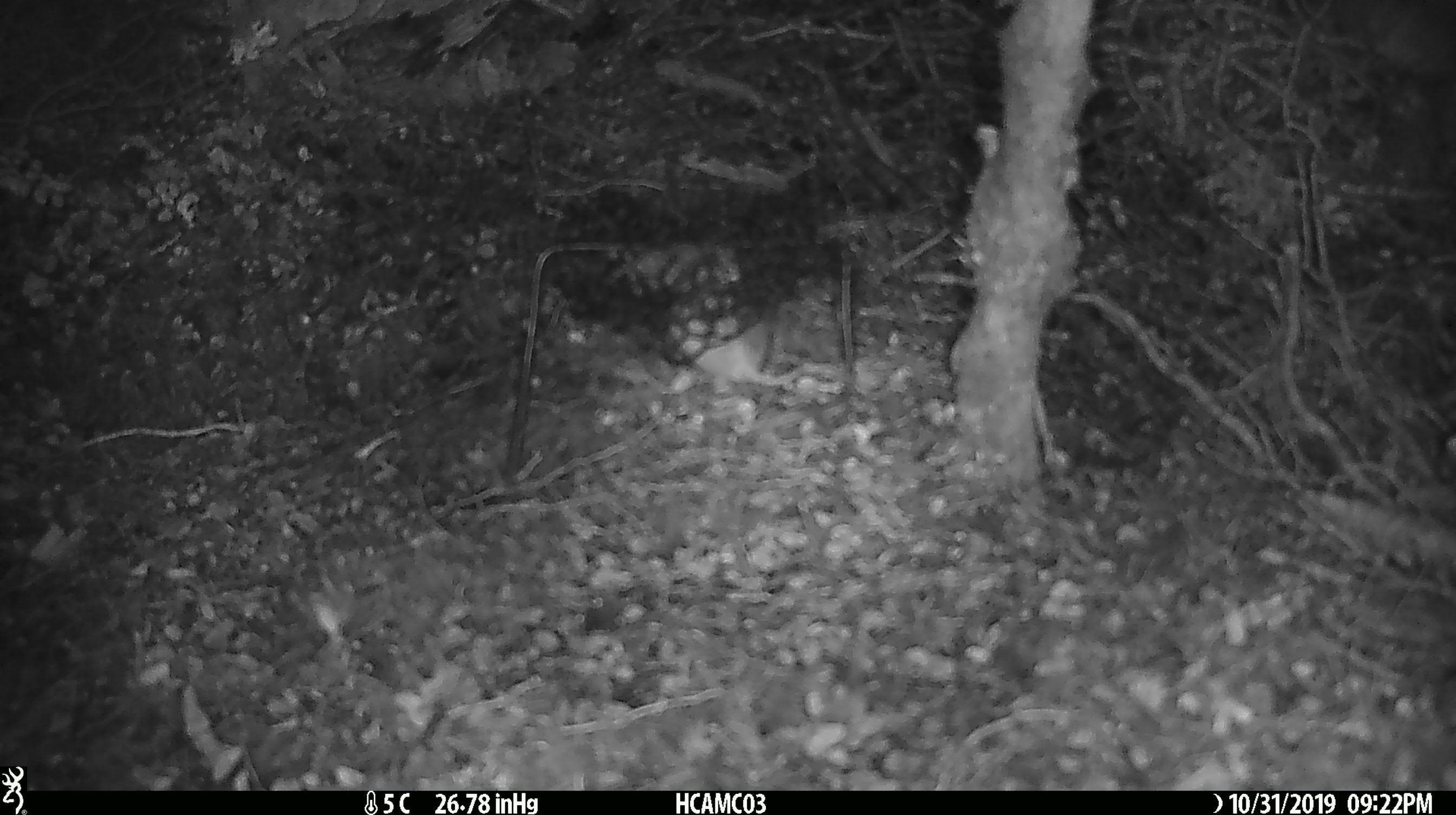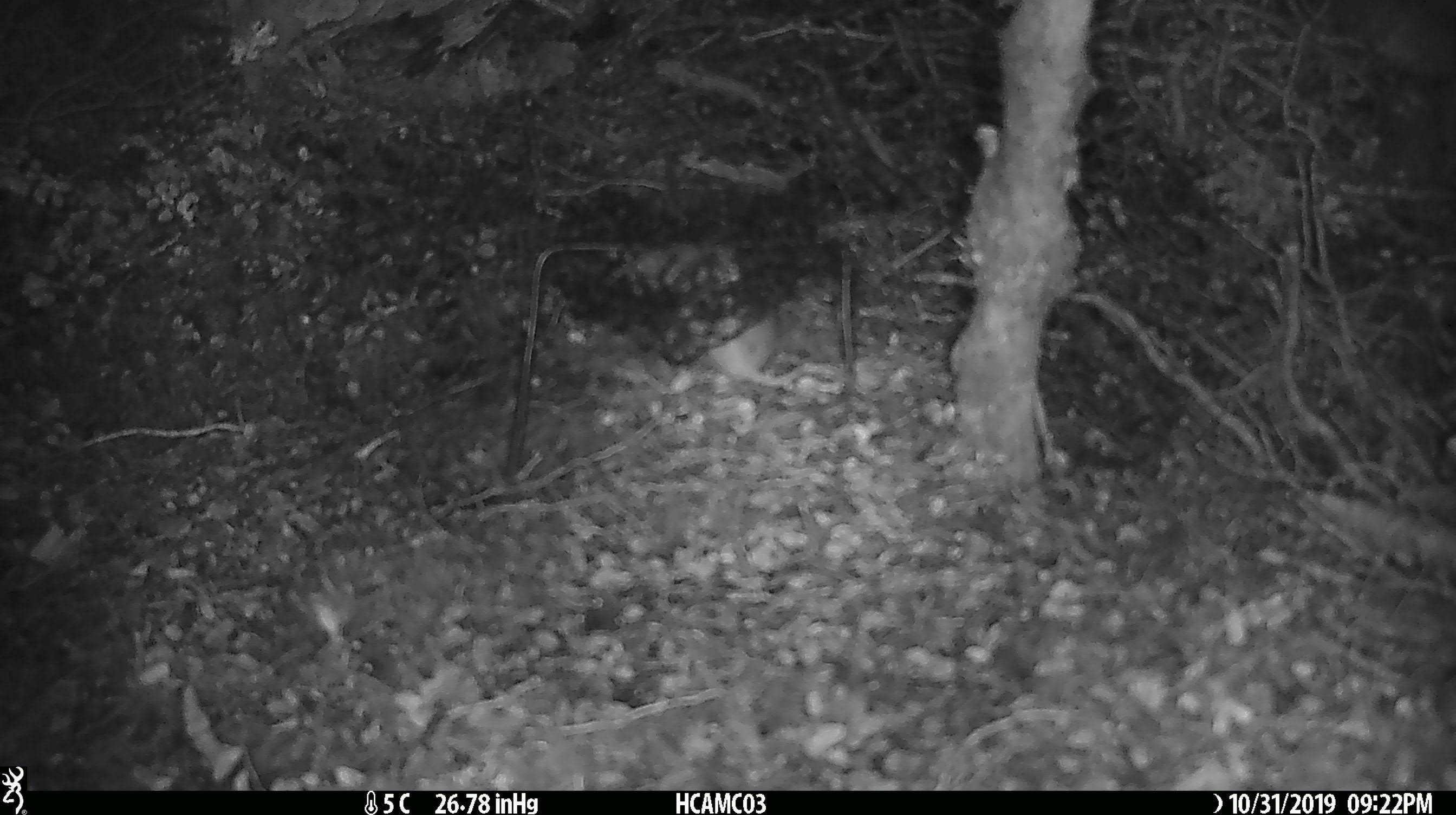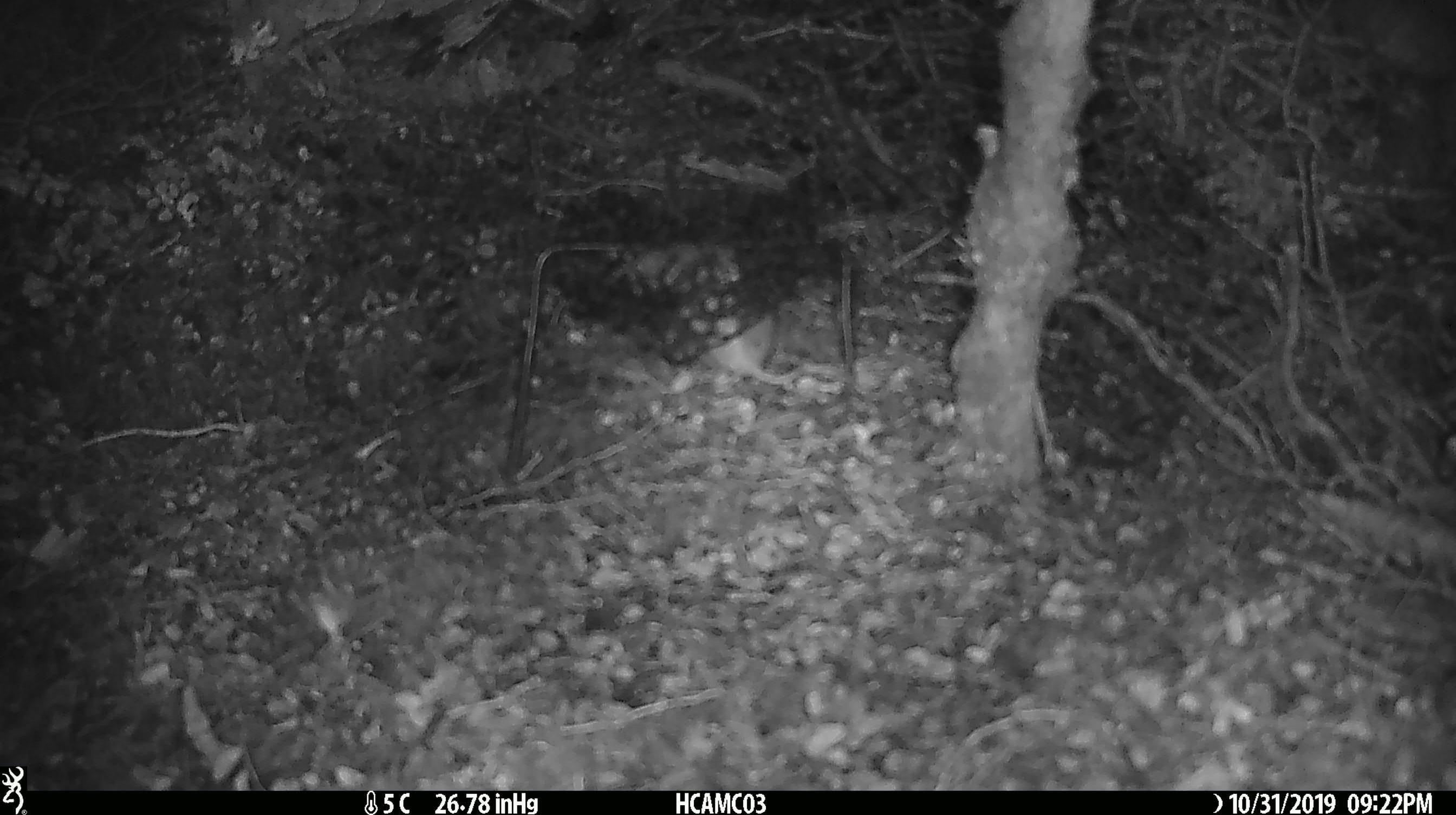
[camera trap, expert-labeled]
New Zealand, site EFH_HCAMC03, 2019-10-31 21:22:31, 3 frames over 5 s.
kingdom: Animalia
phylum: Chordata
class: Mammalia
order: Rodentia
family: Muridae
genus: Mus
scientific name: Mus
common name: mouse